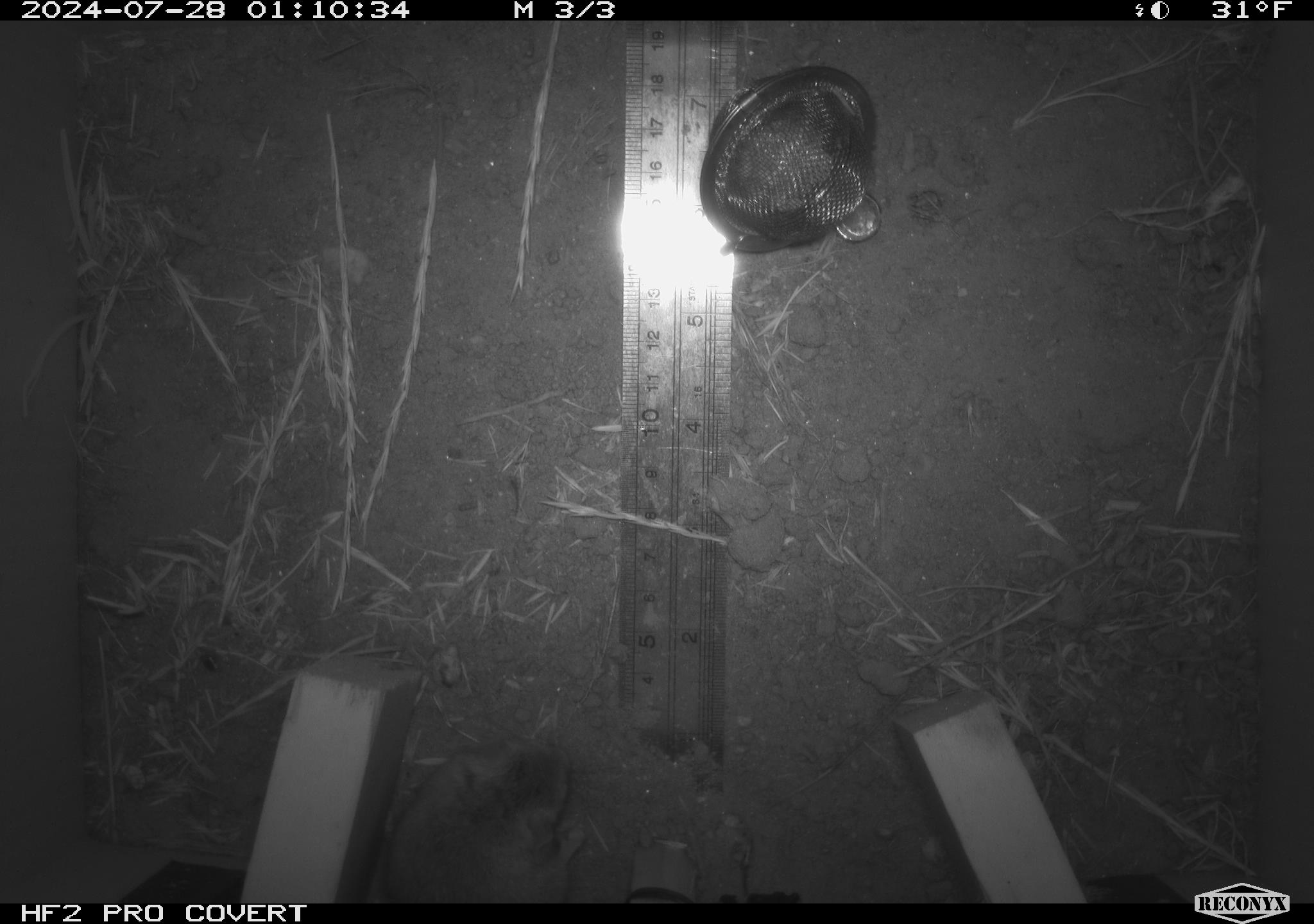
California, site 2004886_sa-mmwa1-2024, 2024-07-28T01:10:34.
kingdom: Animalia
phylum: Chordata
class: Mammalia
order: Rodentia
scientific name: Rodentia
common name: mouse species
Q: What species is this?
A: Mouse species (Rodentia).